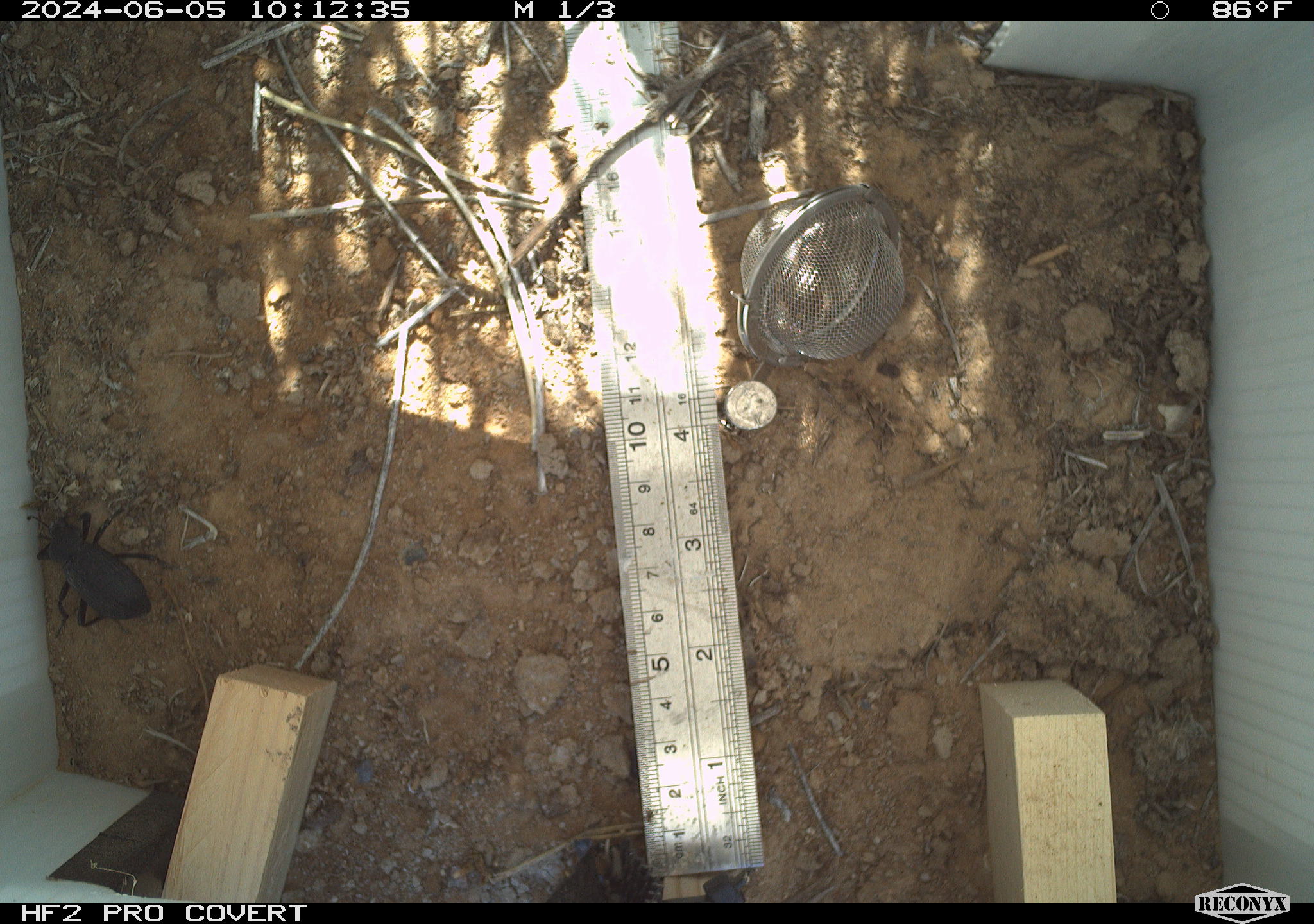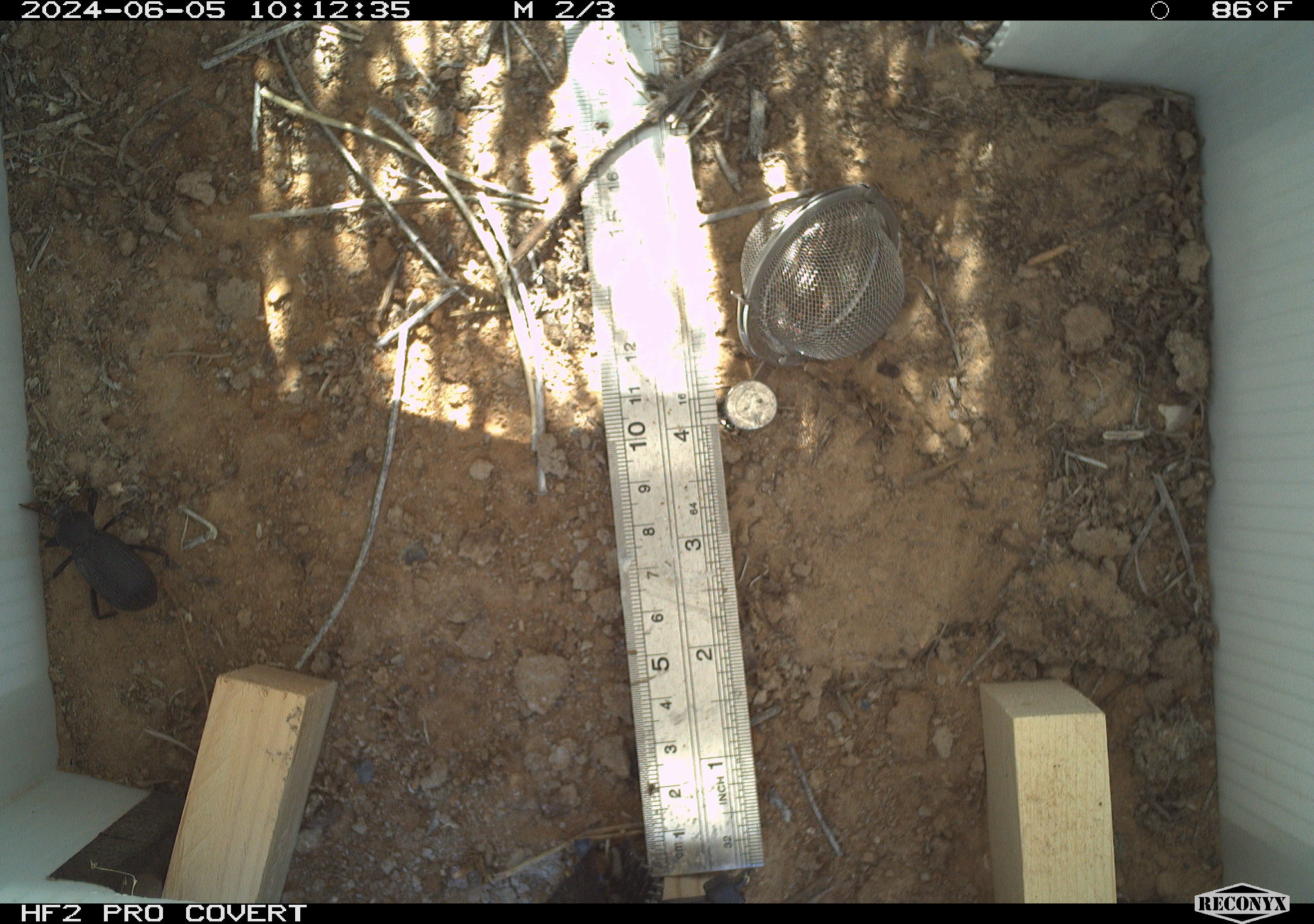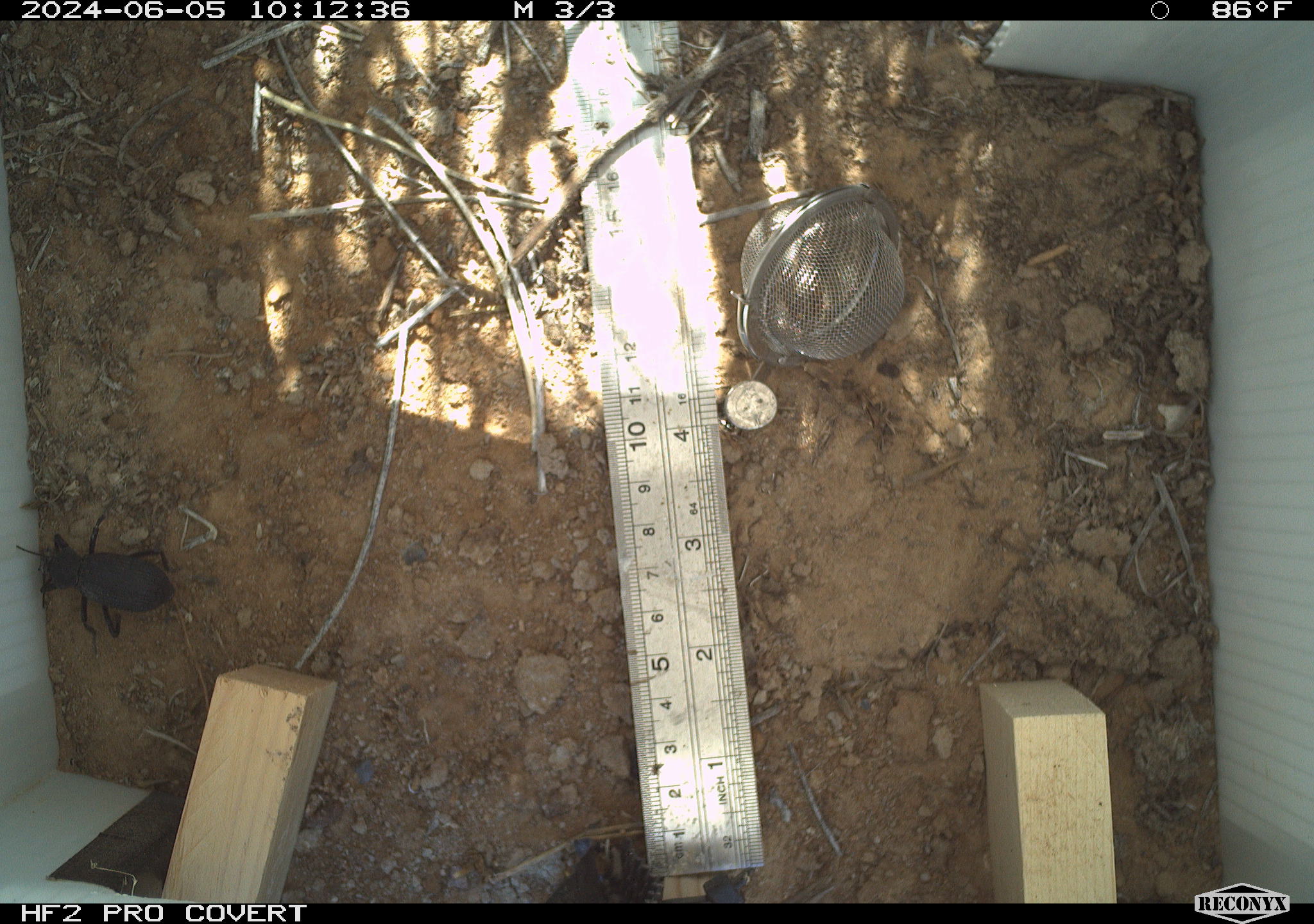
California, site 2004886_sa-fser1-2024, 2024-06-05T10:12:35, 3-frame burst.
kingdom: Animalia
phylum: Arthropoda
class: Insecta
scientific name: Insecta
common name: insect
Insect (Insecta).